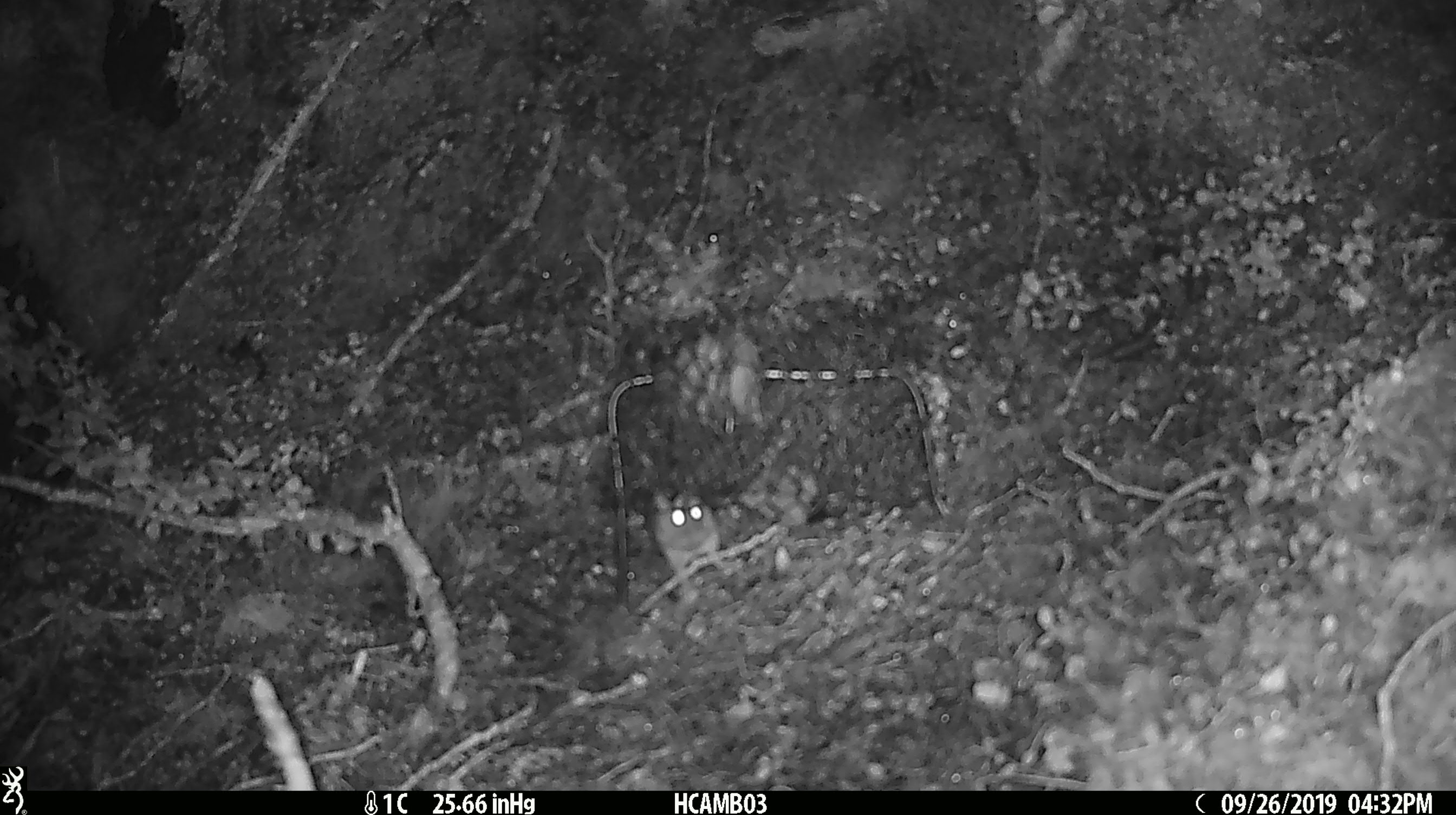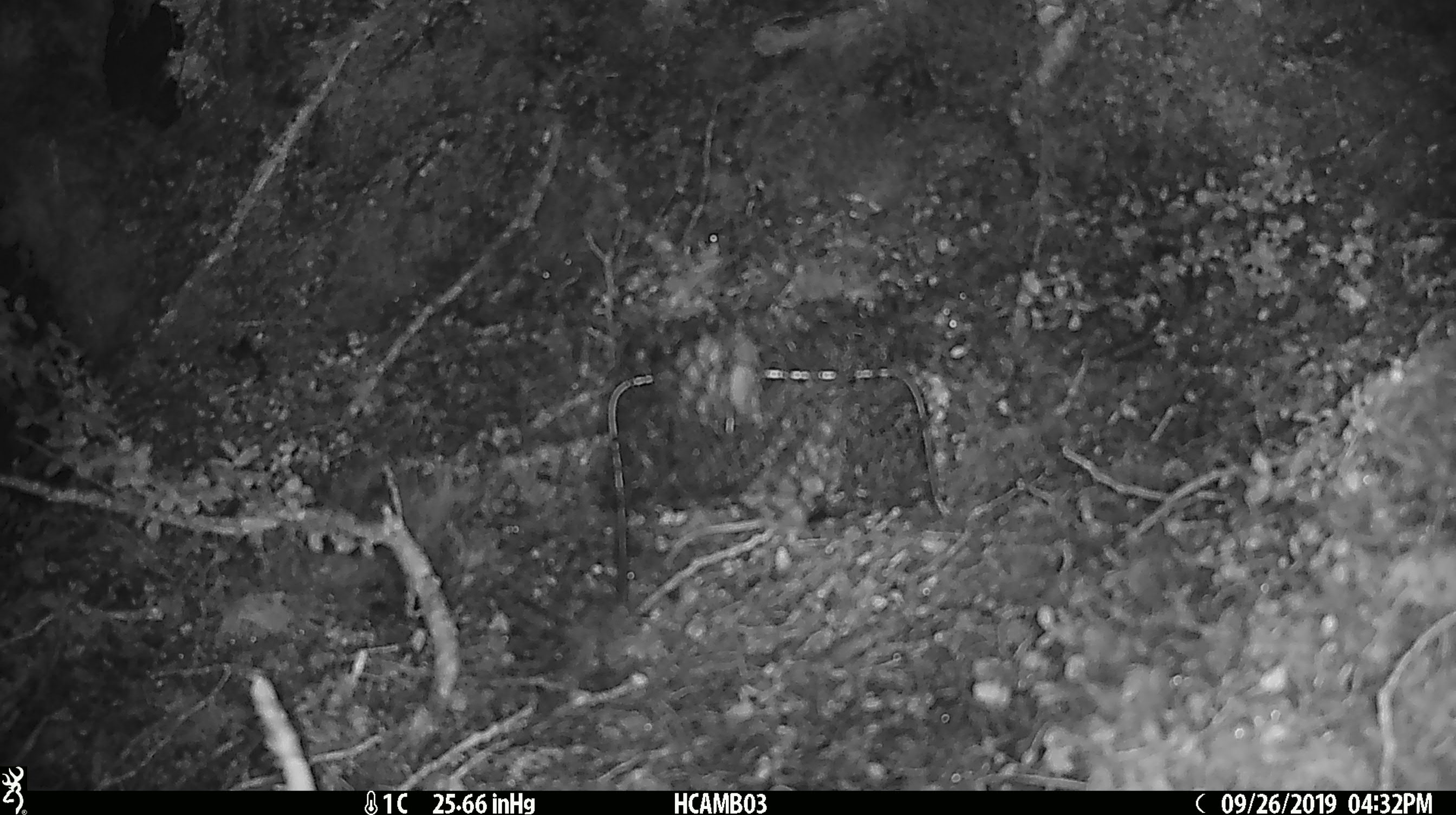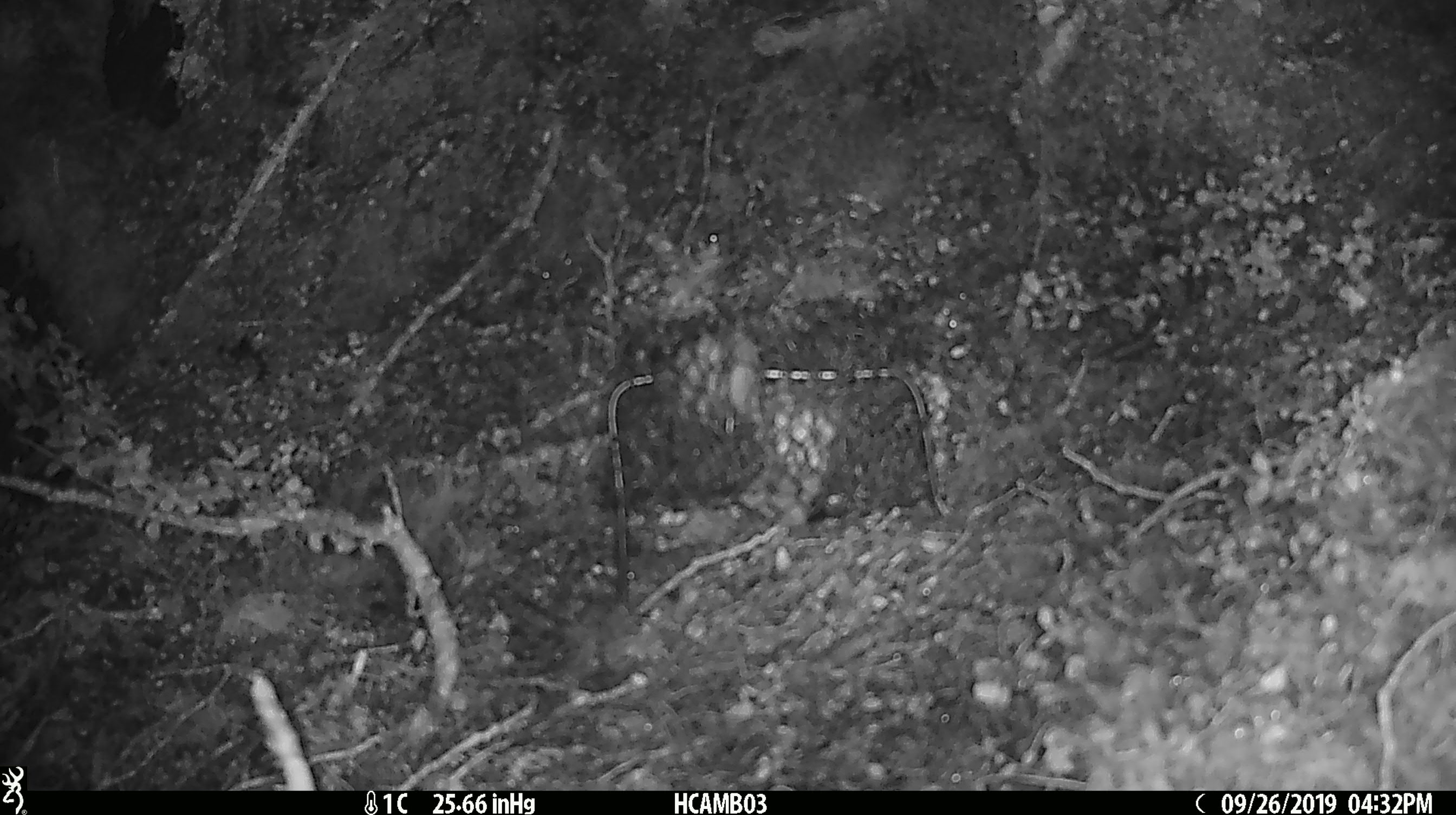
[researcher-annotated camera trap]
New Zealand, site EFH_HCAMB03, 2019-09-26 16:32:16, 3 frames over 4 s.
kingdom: Animalia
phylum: Chordata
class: Mammalia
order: Rodentia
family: Muridae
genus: Mus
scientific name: Mus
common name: mouse